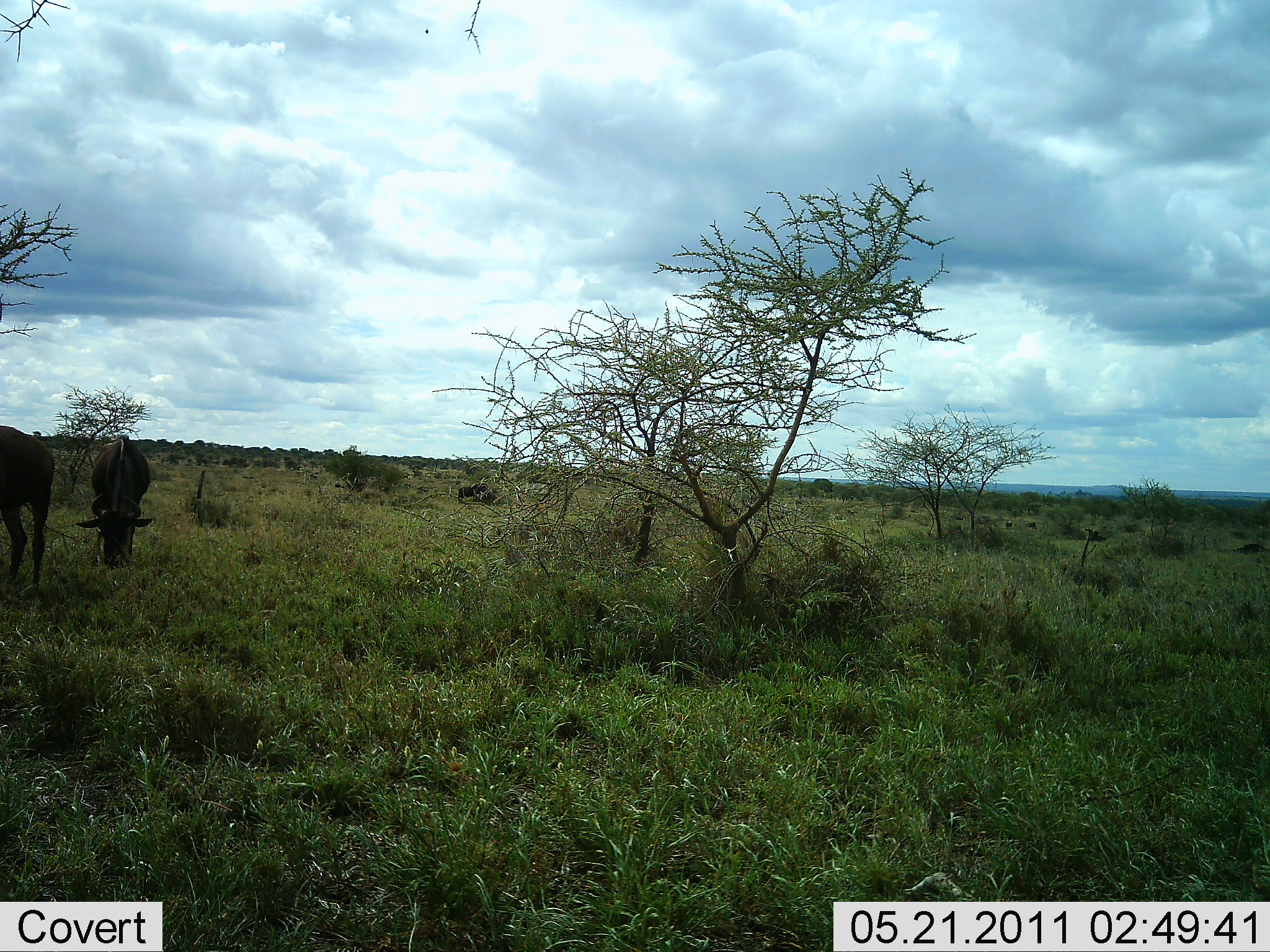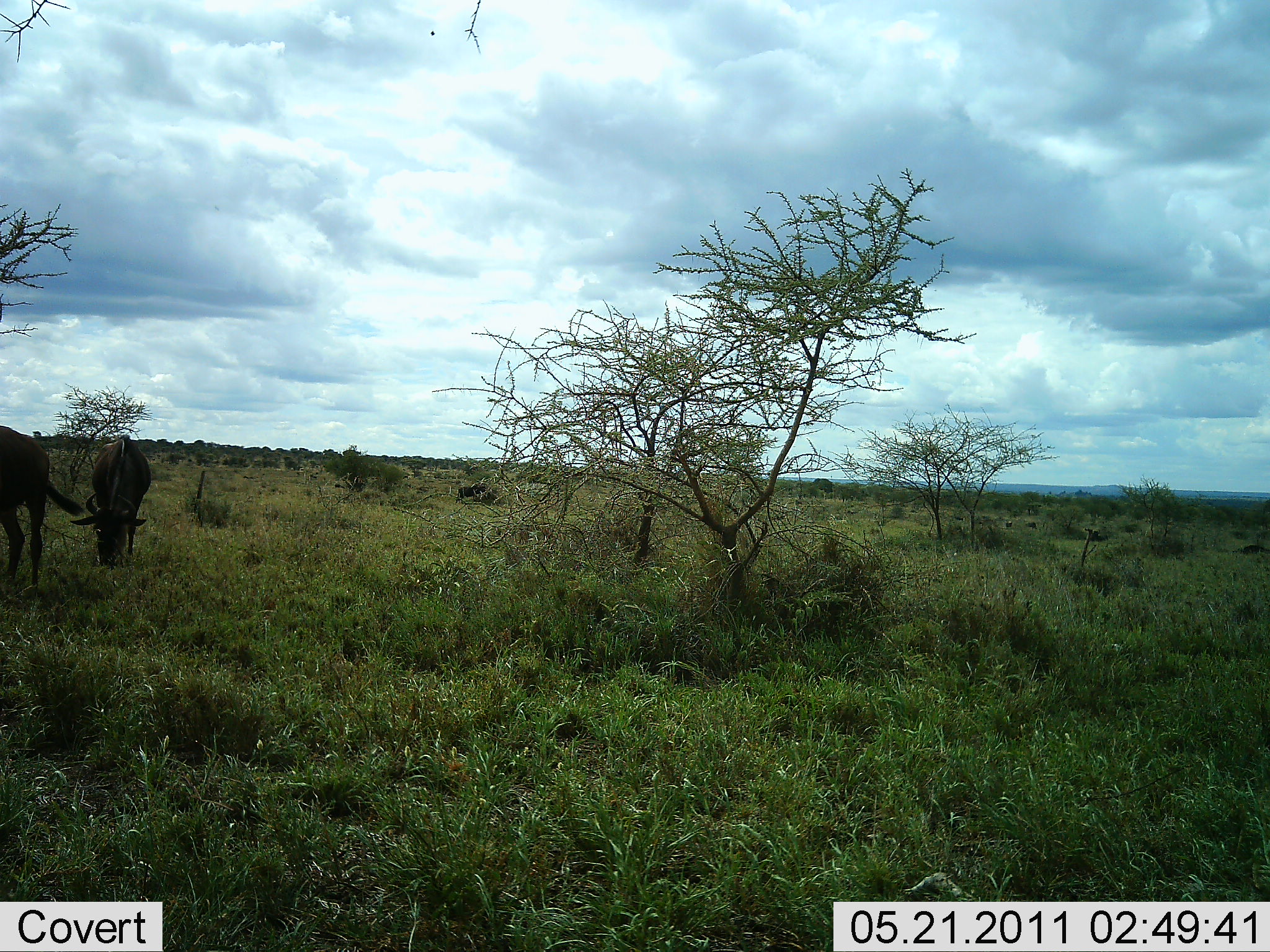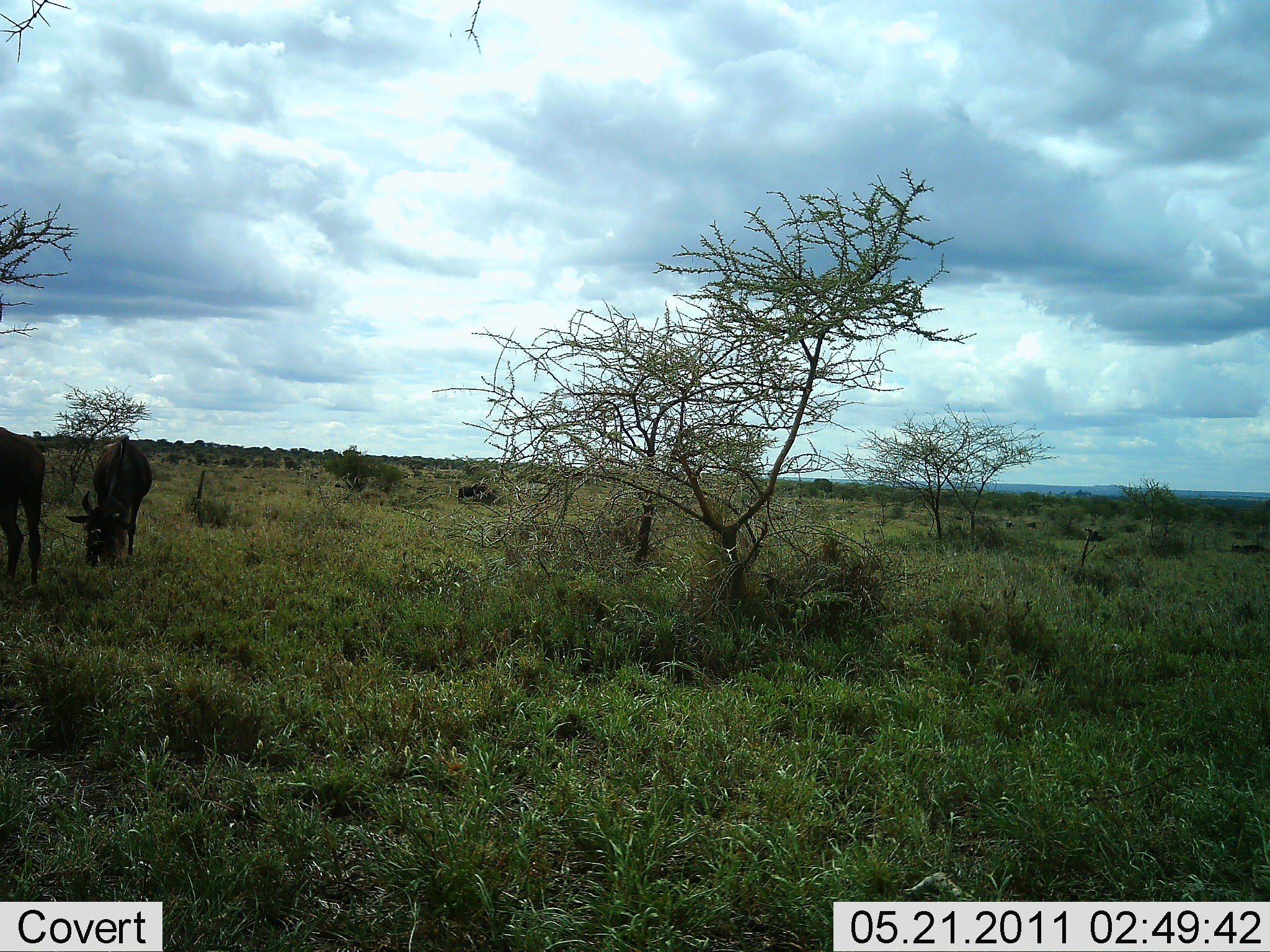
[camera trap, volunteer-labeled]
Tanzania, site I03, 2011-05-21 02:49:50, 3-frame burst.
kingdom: Animalia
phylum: Chordata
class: Mammalia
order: Artiodactyla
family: Bovidae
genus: Connochaetes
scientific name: Connochaetes taurinus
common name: blue wildebeest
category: wildebeest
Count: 2.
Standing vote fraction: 10%.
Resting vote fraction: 0%.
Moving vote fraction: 0%.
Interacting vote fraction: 0%.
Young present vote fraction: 0%.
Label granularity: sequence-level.